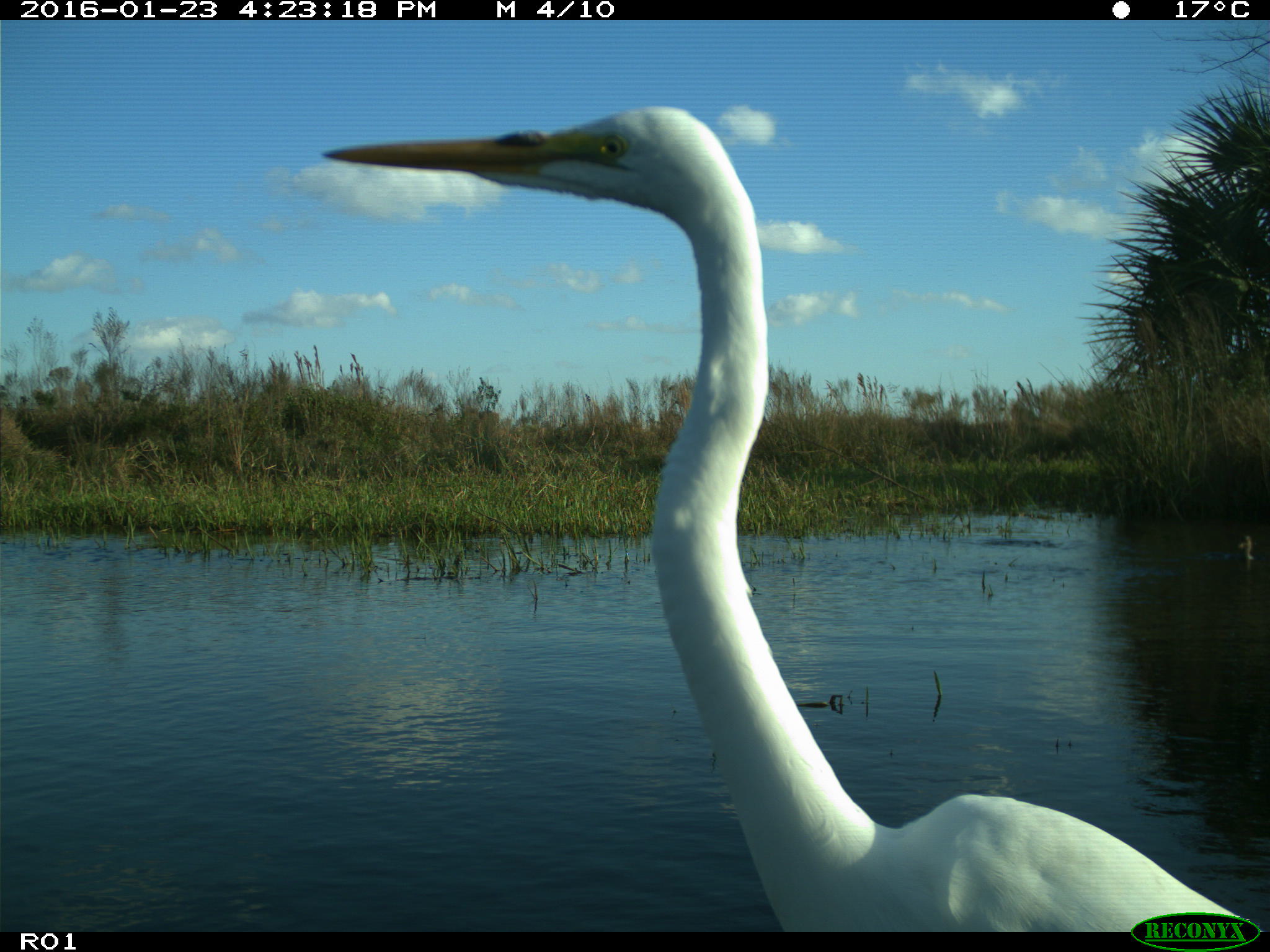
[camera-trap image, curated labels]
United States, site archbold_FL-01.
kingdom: Animalia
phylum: Chordata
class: Aves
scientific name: Aves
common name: birds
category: unidentified bird